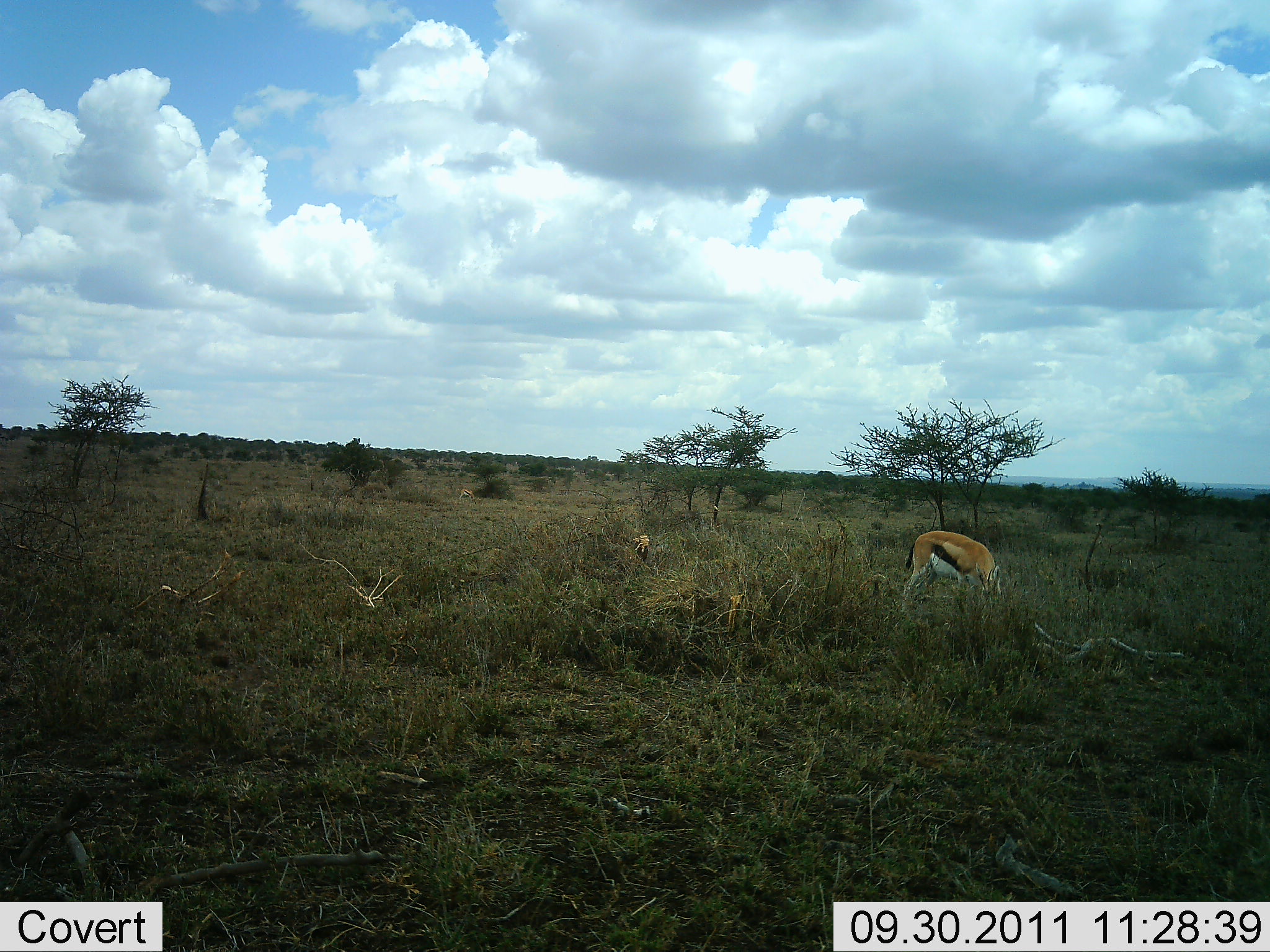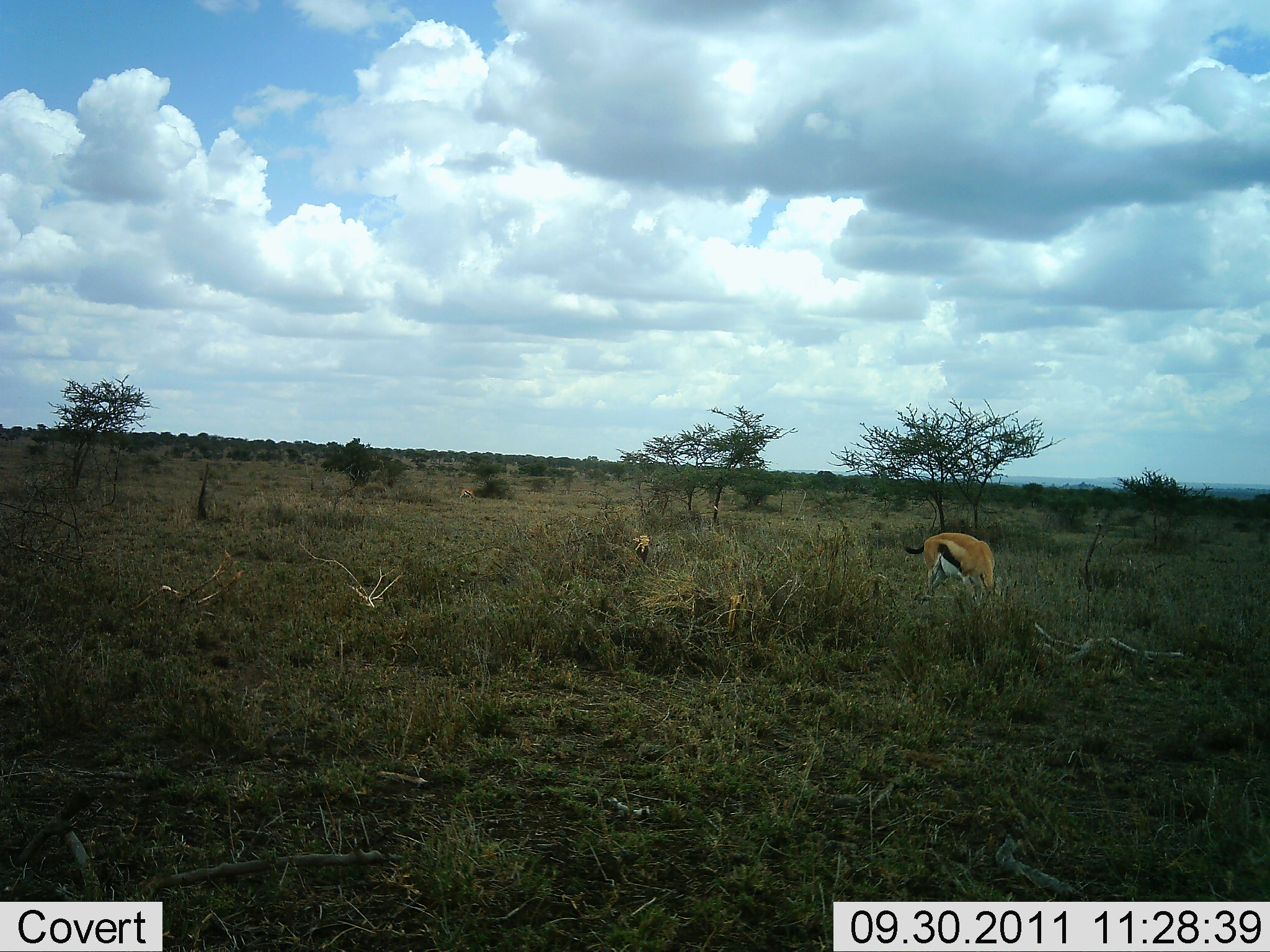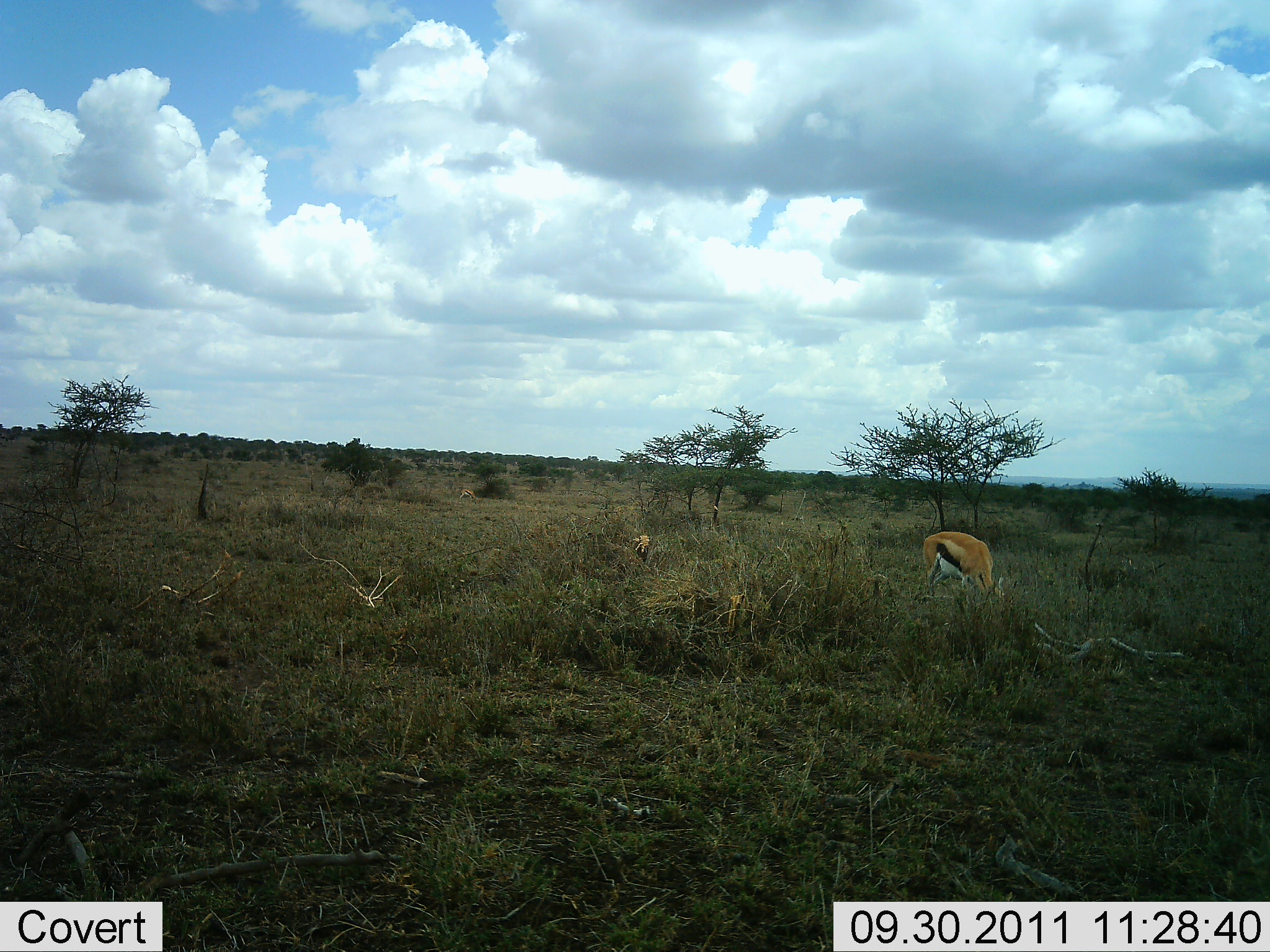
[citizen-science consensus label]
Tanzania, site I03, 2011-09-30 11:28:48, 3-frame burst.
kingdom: Animalia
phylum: Chordata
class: Mammalia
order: Artiodactyla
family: Bovidae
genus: Eudorcas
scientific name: Eudorcas thomsonii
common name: thomson's gazelle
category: gazellethomsons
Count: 1.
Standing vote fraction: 17%.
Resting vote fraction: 0%.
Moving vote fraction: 0%.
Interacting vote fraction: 0%.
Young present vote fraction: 0%.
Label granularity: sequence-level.